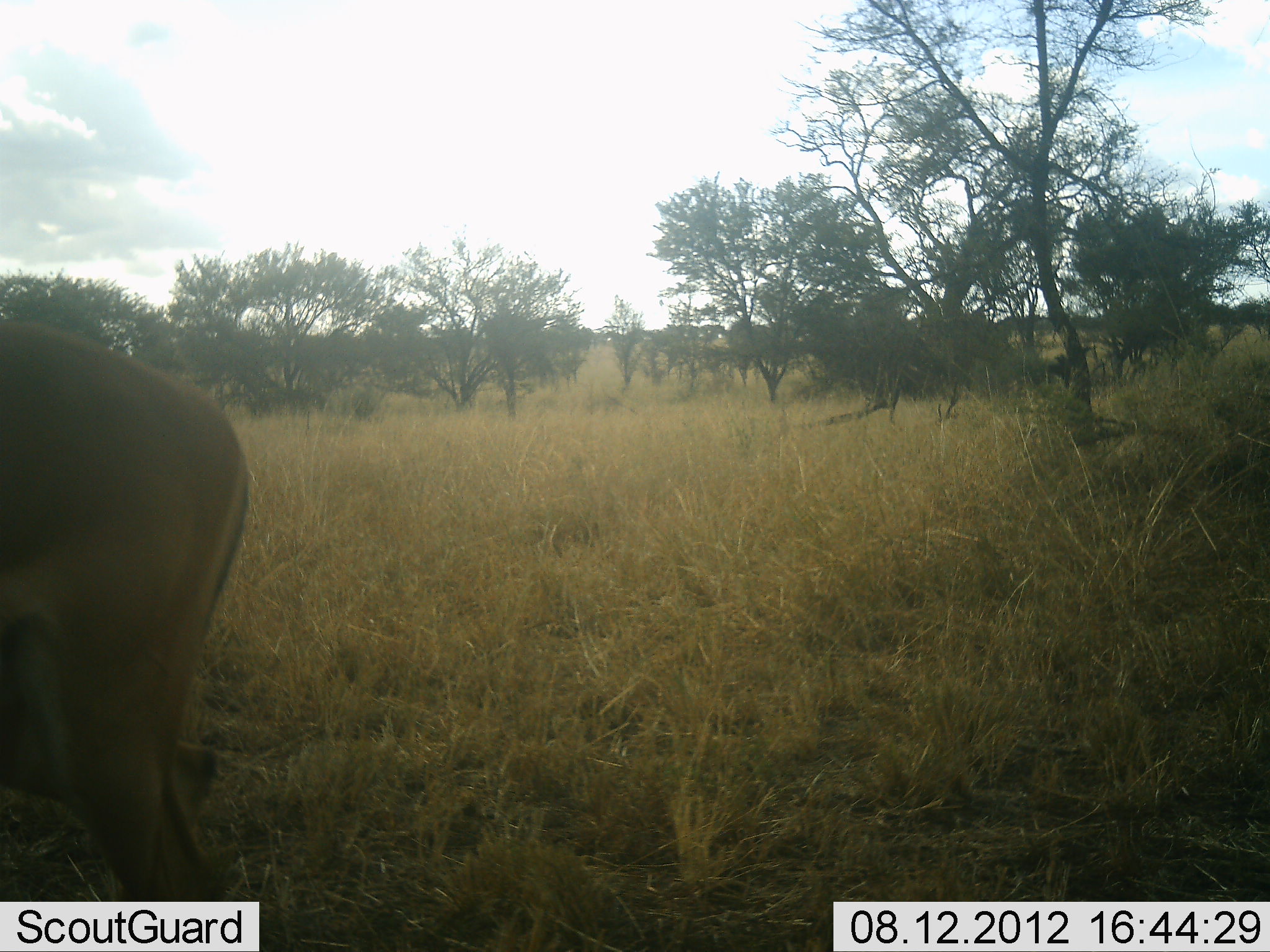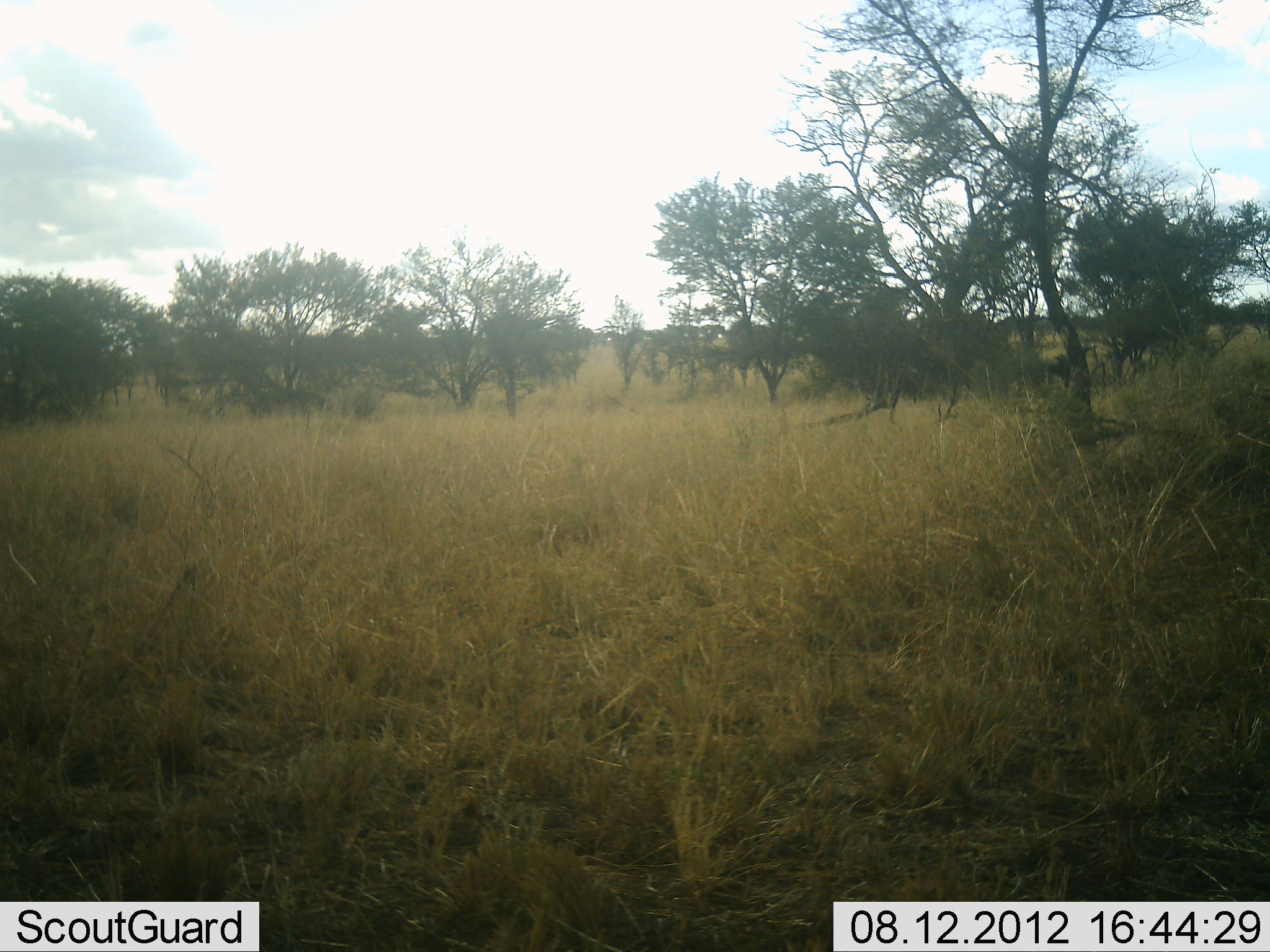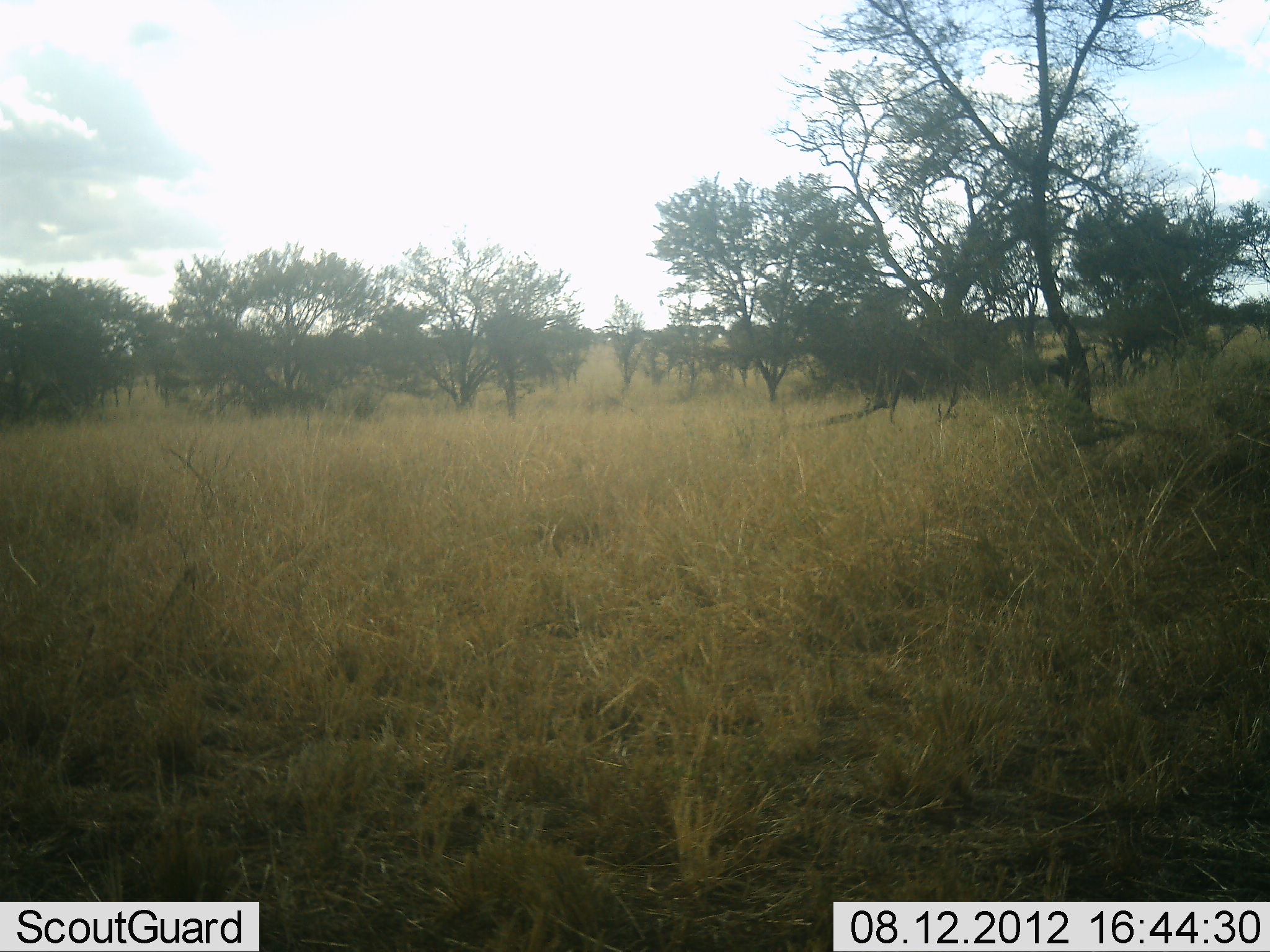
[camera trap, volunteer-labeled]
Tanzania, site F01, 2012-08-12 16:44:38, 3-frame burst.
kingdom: Animalia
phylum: Chordata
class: Mammalia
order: Artiodactyla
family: Bovidae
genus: Aepyceros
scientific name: Aepyceros melampus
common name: impala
Impala (Aepyceros melampus), count 1. Behavior (volunteer vote fractions): standing 10%, resting 0%, moving 90%, interacting 0%. Young present (vote fraction): 0%. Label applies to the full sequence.